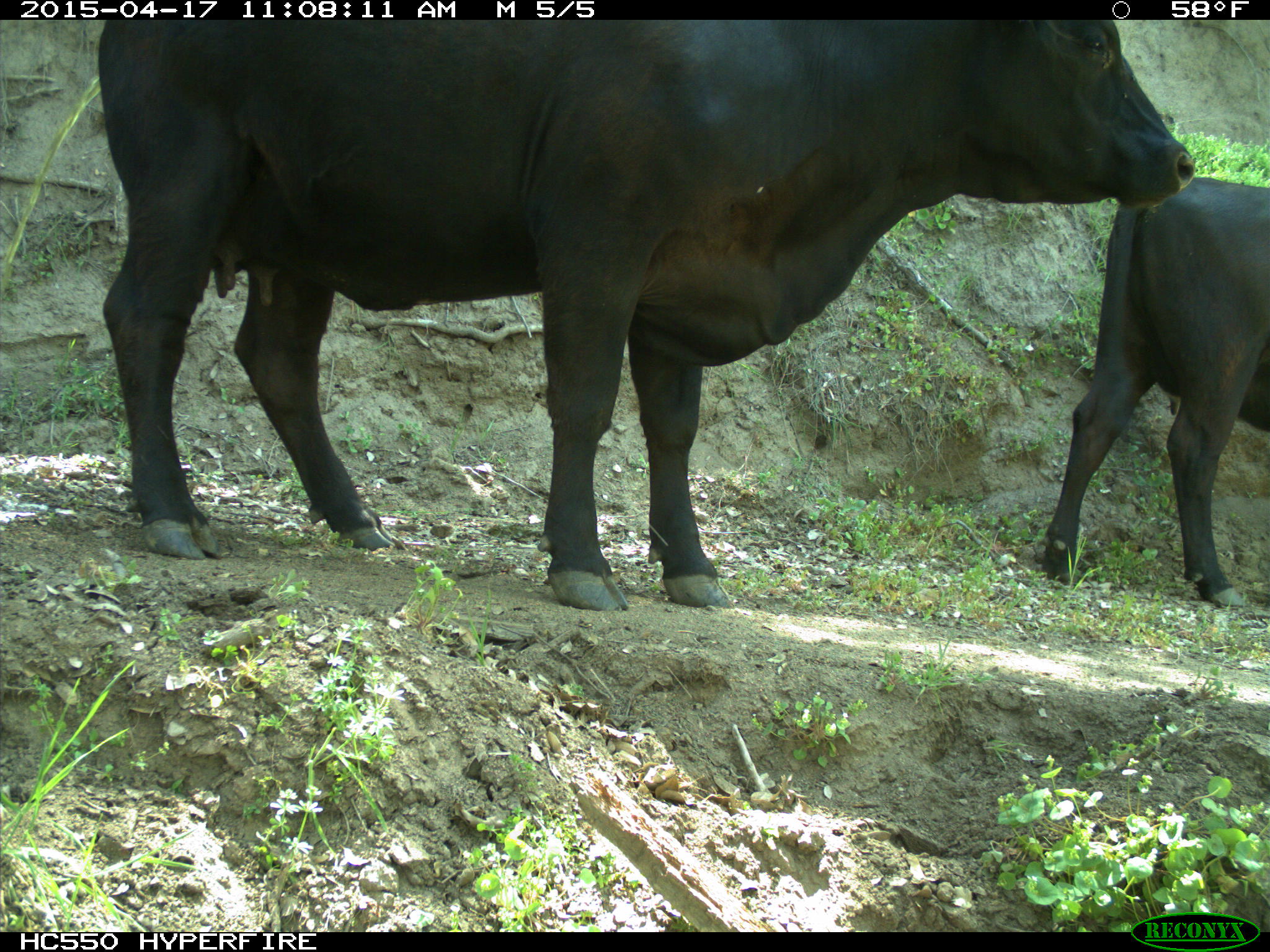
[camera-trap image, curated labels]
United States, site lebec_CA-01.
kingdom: Animalia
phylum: Chordata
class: Mammalia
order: Artiodactyla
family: Bovidae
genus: Bos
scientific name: Bos taurus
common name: domestic cow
Bos taurus (domestic cow).